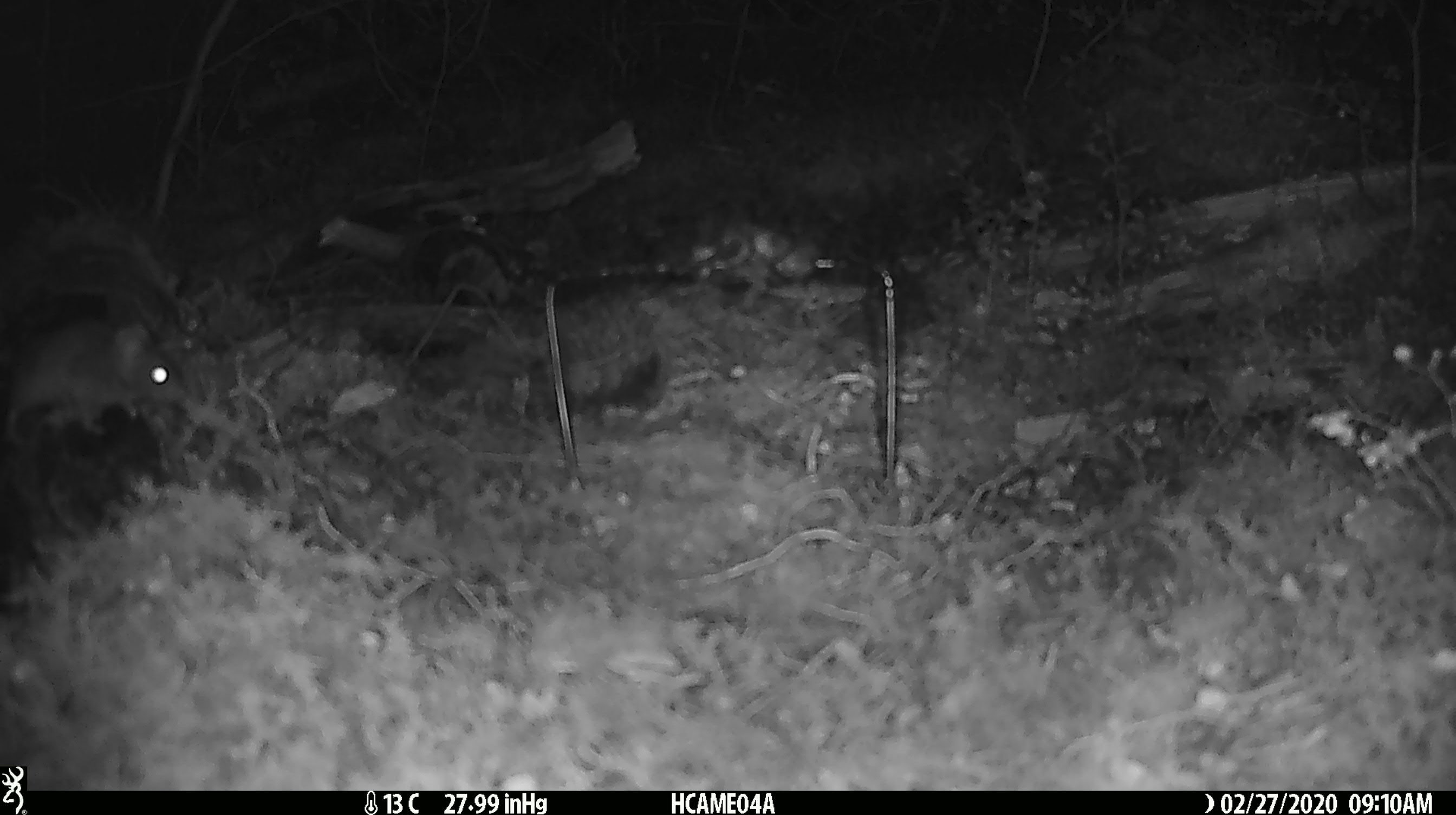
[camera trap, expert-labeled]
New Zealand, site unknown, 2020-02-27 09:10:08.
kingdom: Animalia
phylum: Chordata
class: Mammalia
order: Rodentia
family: Muridae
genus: Mus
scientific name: Mus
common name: mouse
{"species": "mouse (Mus)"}